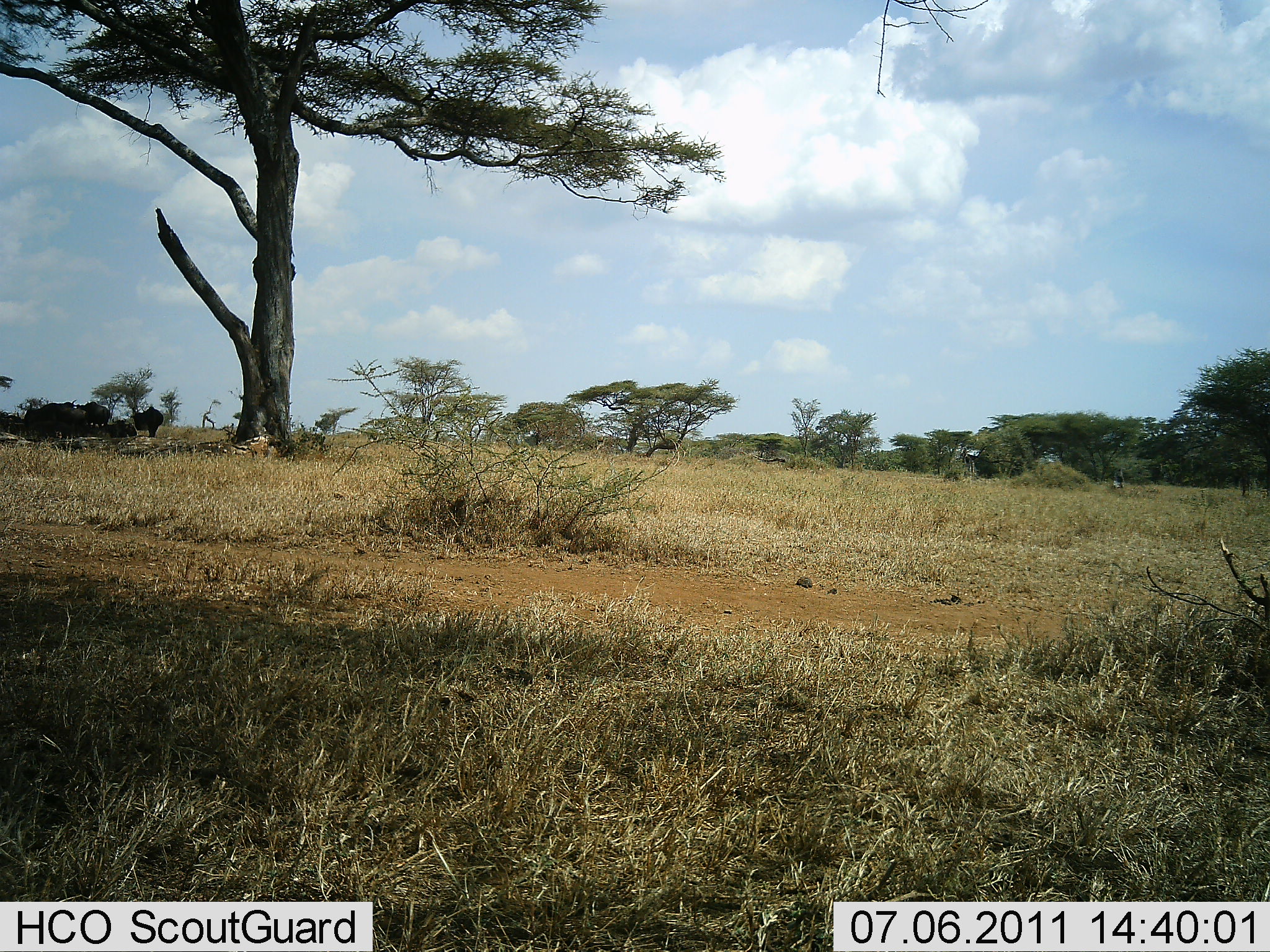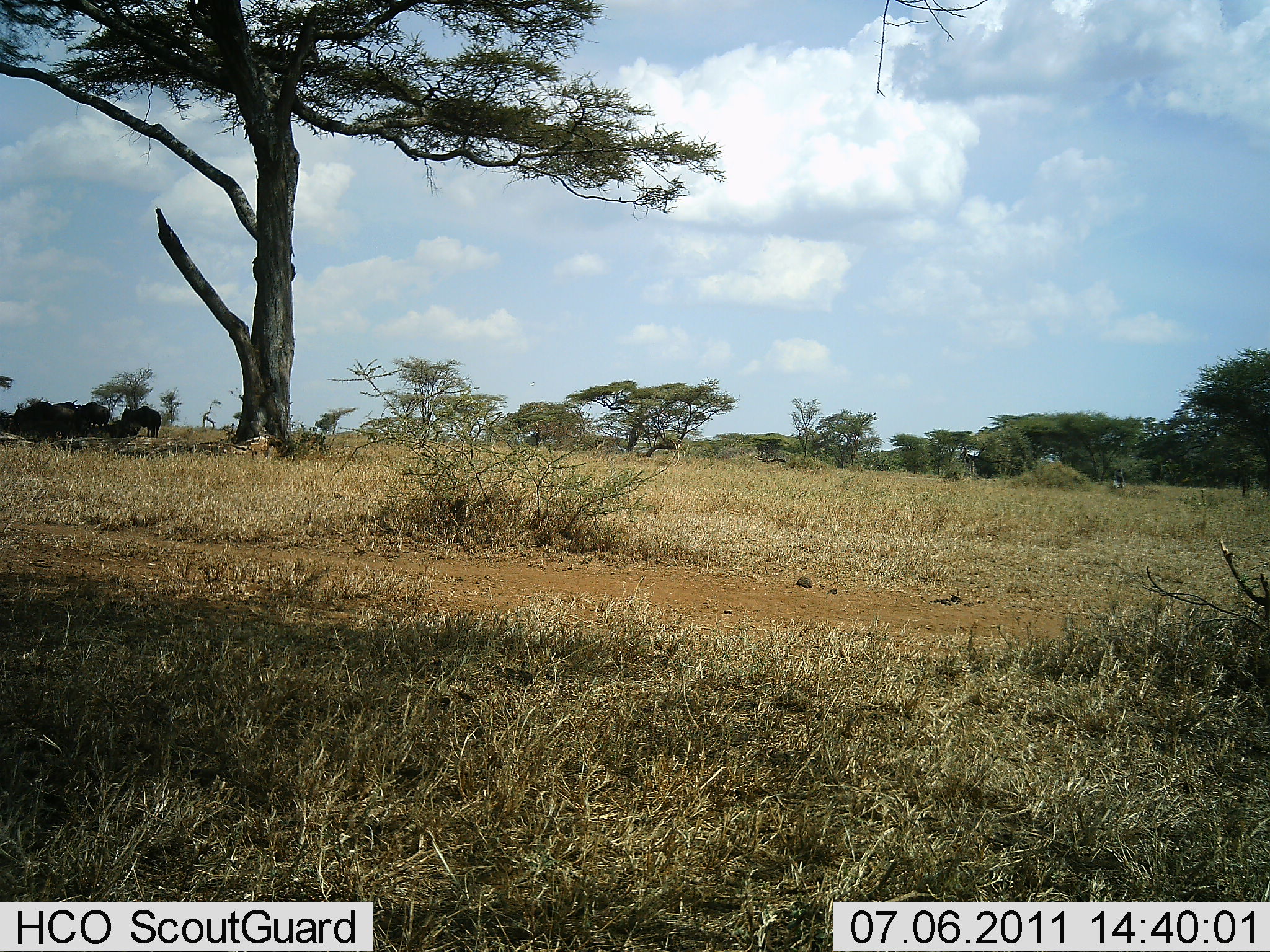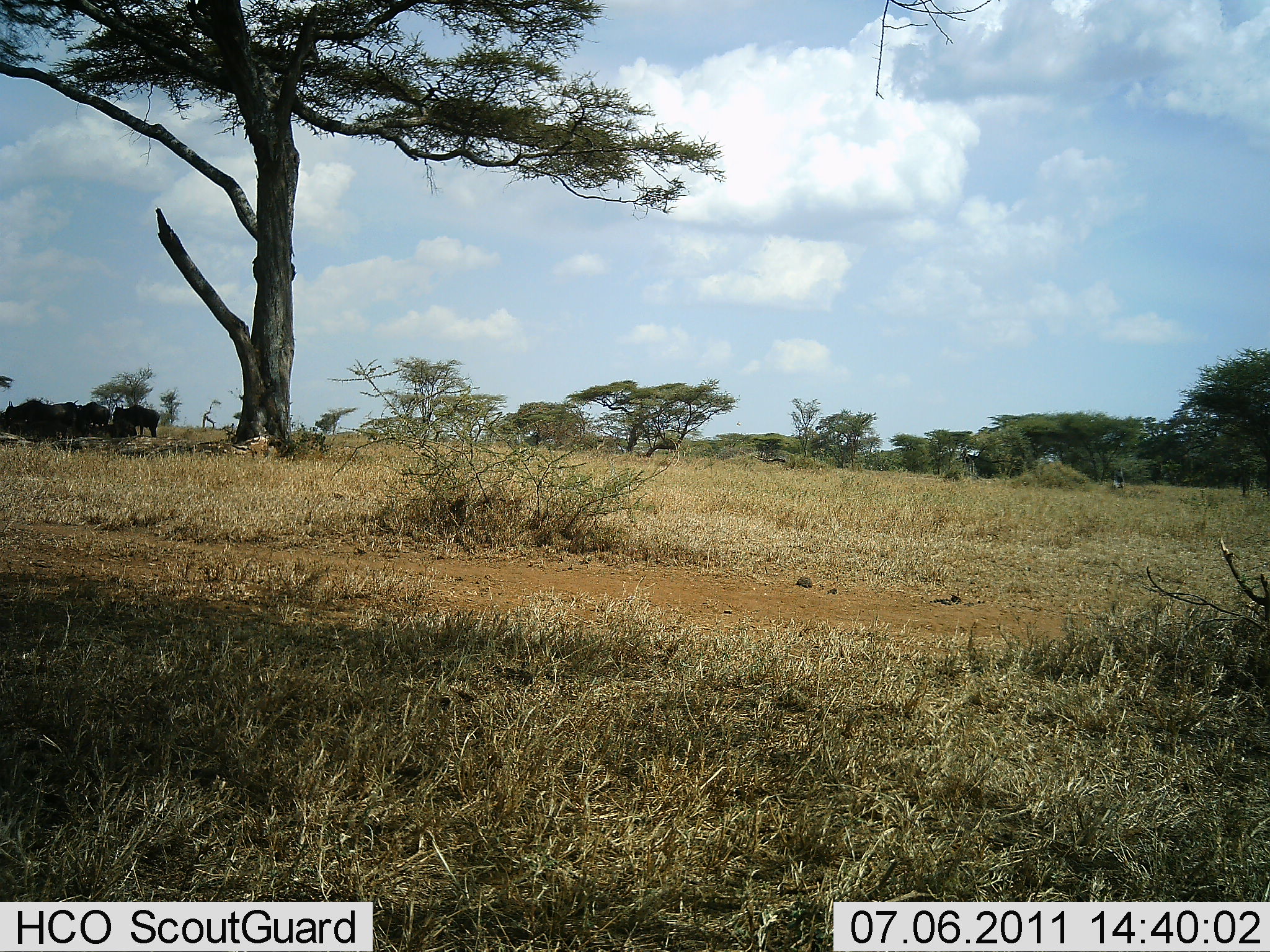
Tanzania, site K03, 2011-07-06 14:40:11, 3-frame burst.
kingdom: Animalia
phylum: Chordata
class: Mammalia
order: Artiodactyla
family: Bovidae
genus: Connochaetes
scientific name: Connochaetes taurinus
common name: blue wildebeest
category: wildebeest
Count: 4.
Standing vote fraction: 30%.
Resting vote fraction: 10%.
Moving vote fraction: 60%.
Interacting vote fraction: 0%.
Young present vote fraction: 0%.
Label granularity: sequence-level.